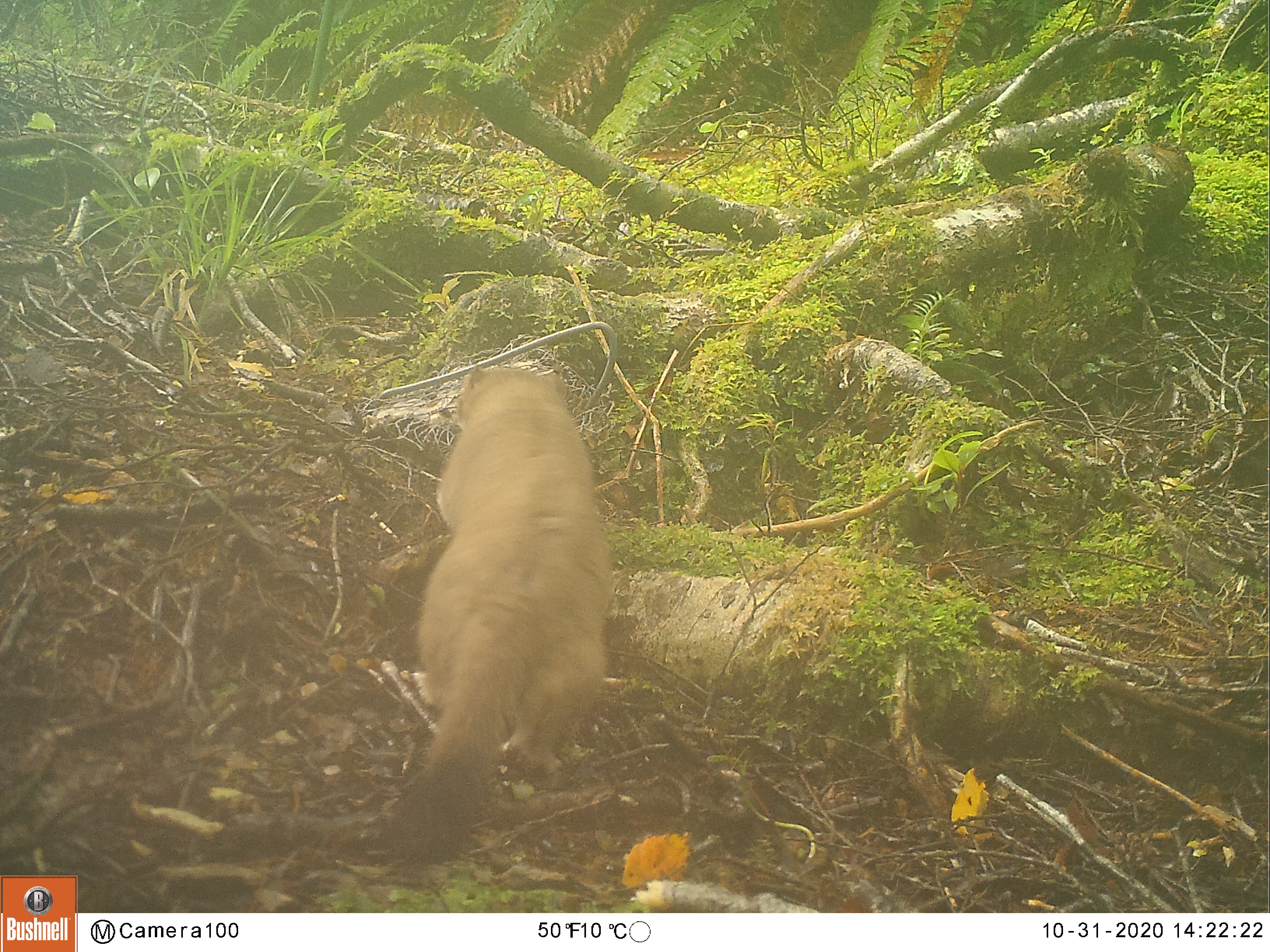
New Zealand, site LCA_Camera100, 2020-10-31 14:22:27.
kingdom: Animalia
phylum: Chordata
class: Mammalia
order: Carnivora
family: Mustelidae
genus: Mustela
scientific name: Mustela erminea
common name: stoat